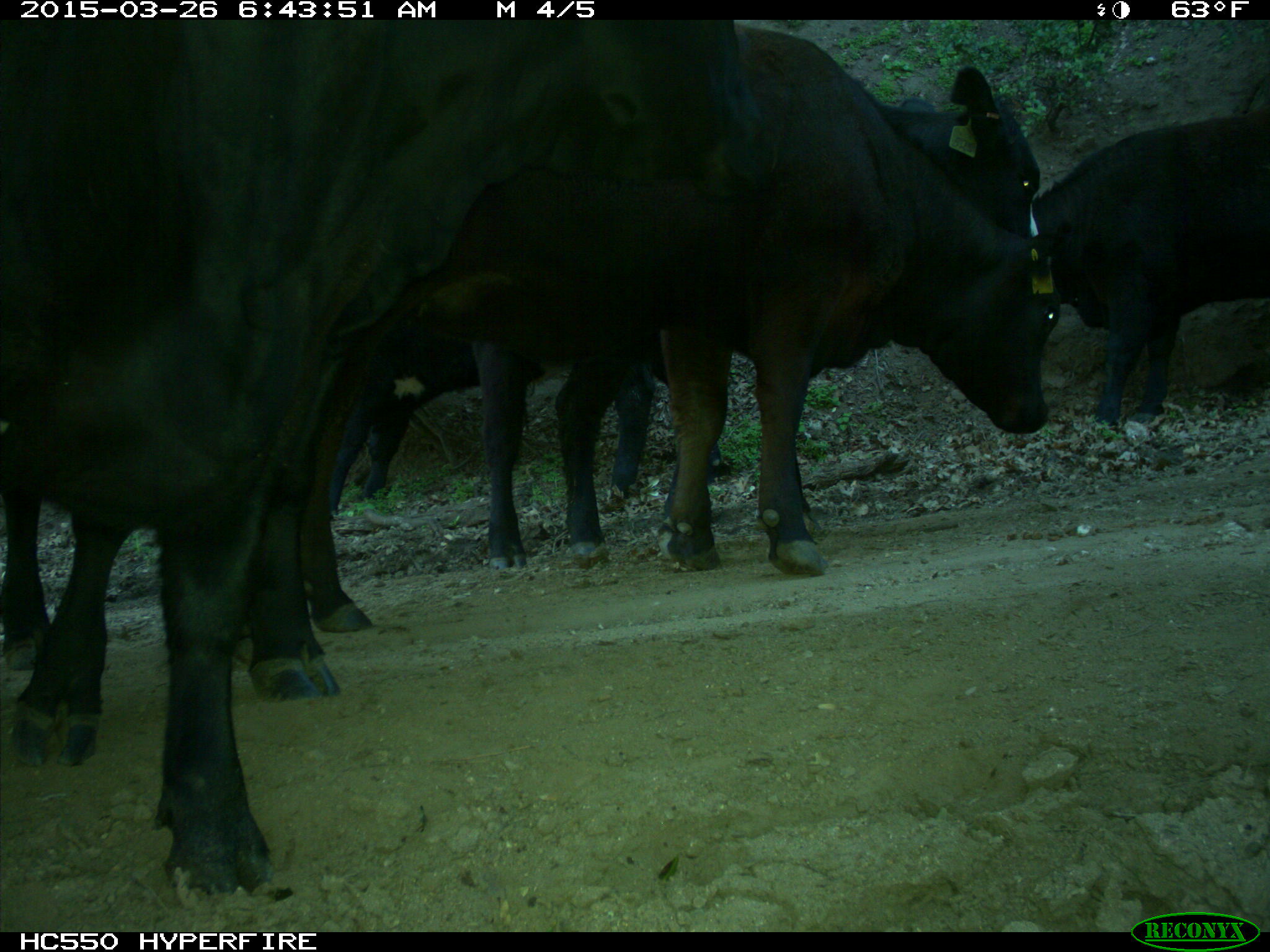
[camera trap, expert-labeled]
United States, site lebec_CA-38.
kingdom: Animalia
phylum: Chordata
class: Mammalia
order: Artiodactyla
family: Bovidae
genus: Bos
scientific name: Bos taurus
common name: domestic cow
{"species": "Bos taurus (domestic cow)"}